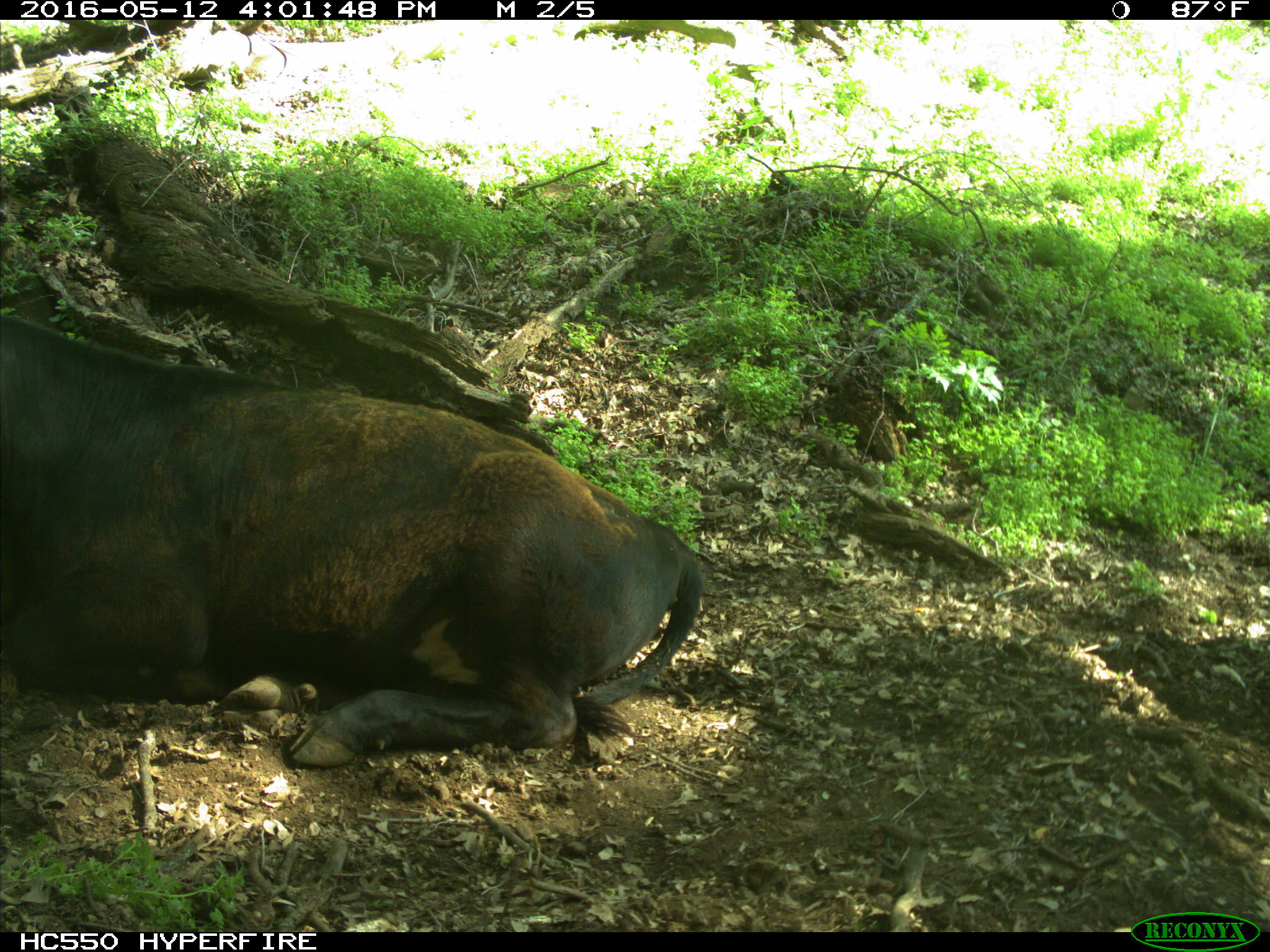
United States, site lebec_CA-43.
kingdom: Animalia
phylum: Chordata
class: Mammalia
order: Artiodactyla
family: Bovidae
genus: Bos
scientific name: Bos taurus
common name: domestic cow